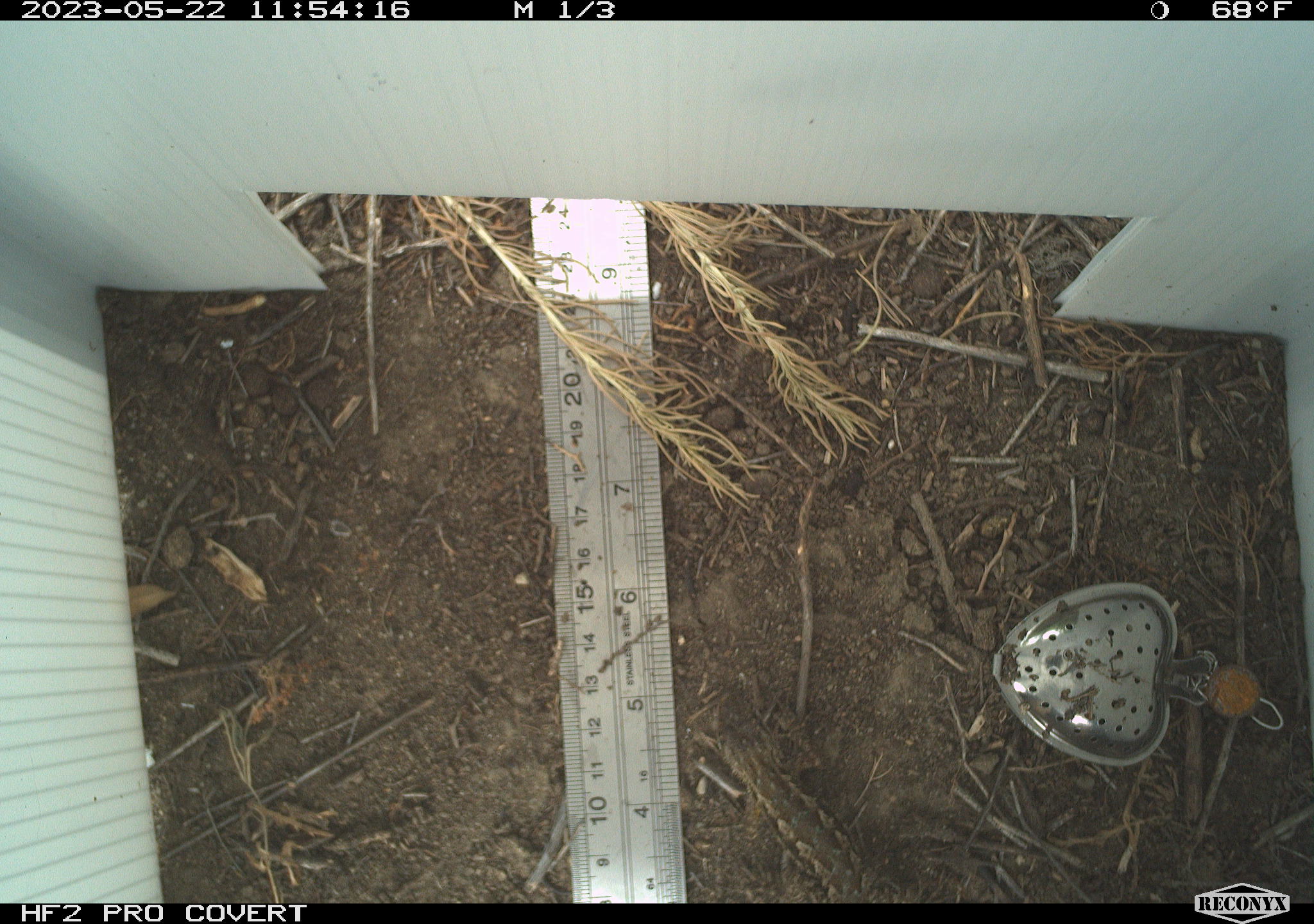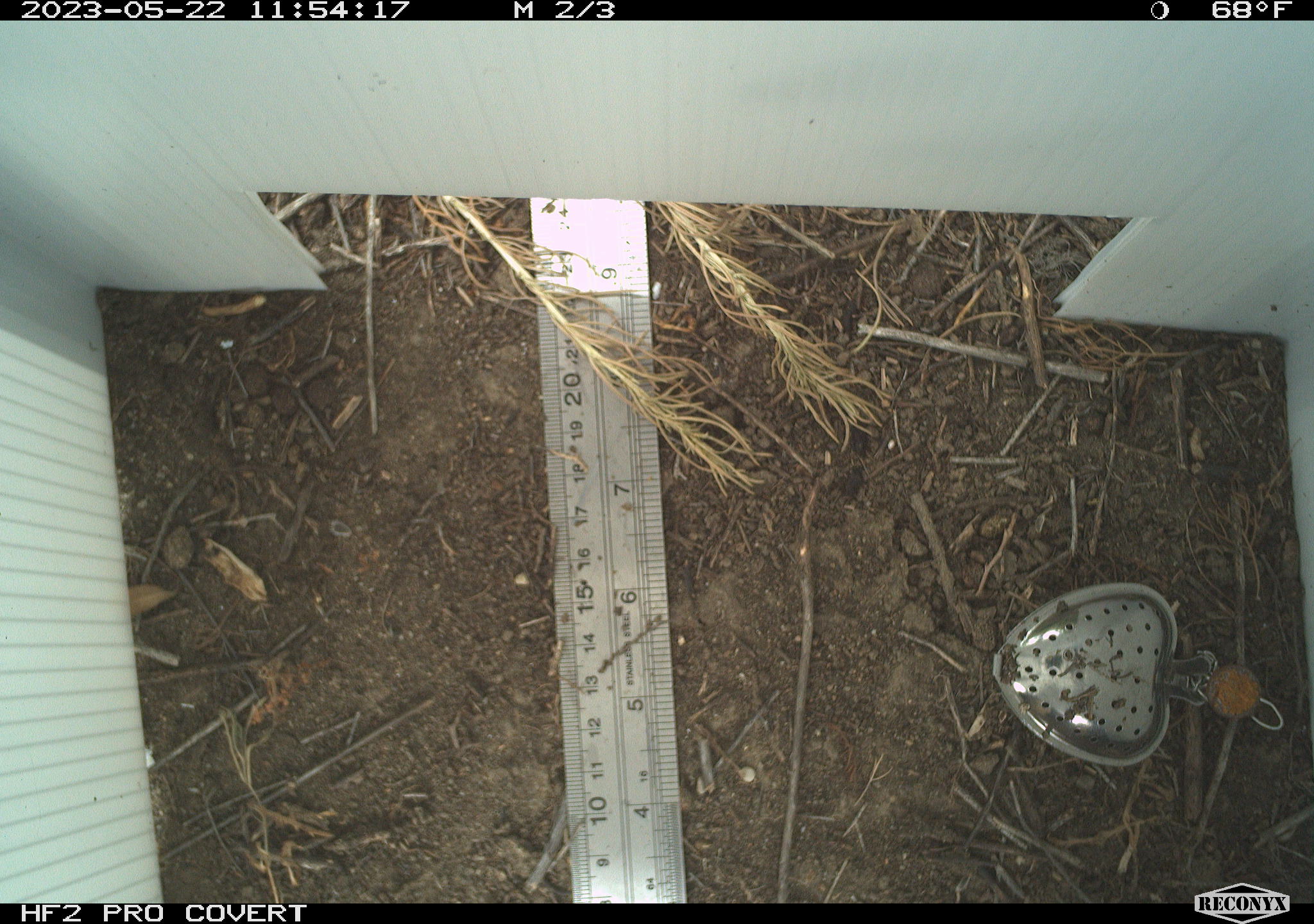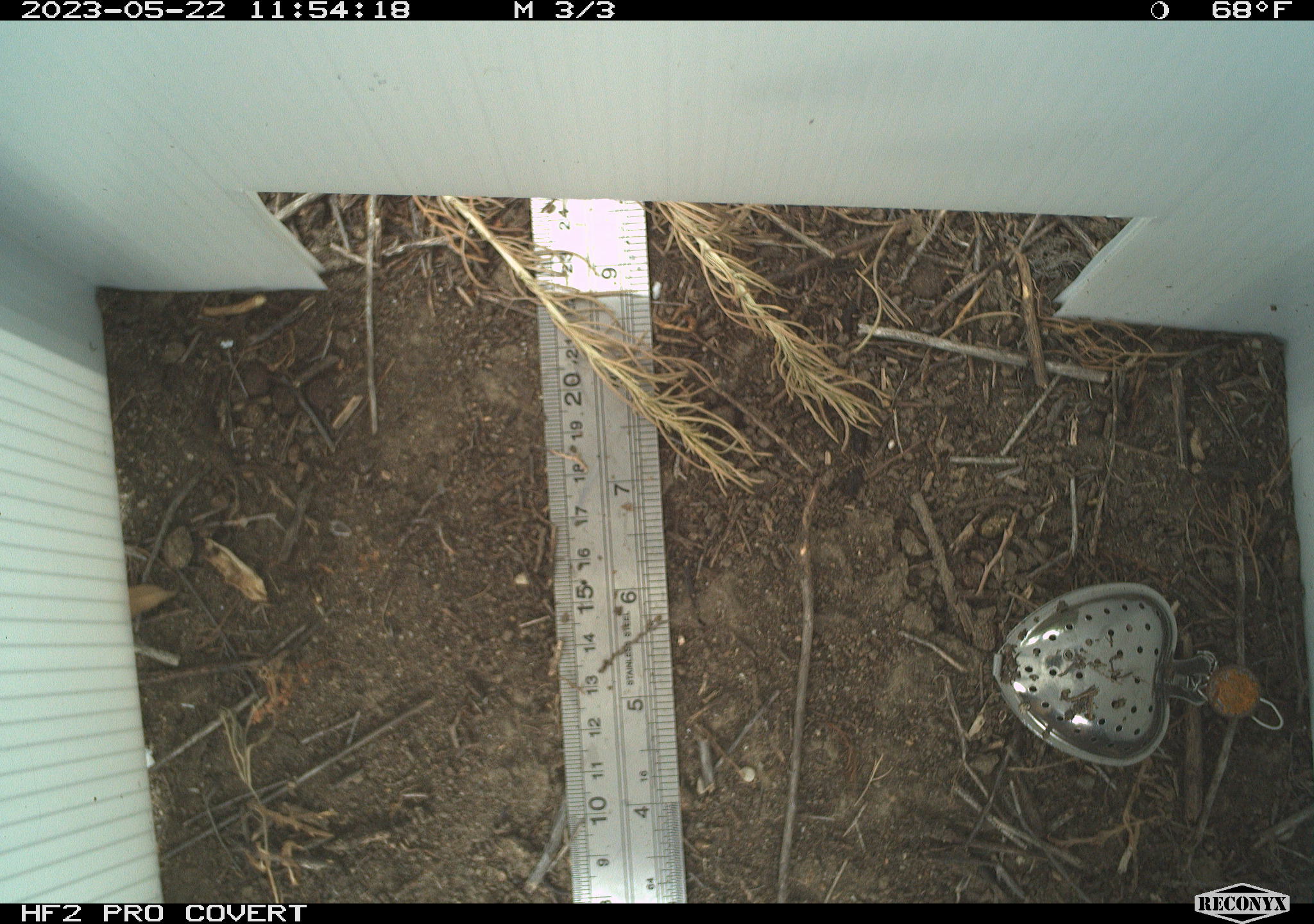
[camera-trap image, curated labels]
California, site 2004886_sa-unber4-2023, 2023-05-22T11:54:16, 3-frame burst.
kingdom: Animalia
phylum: Chordata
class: Reptilia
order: Squamata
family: Phrynosomatidae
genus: Sceloporus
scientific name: Sceloporus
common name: spiny lizards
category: sceloporus species